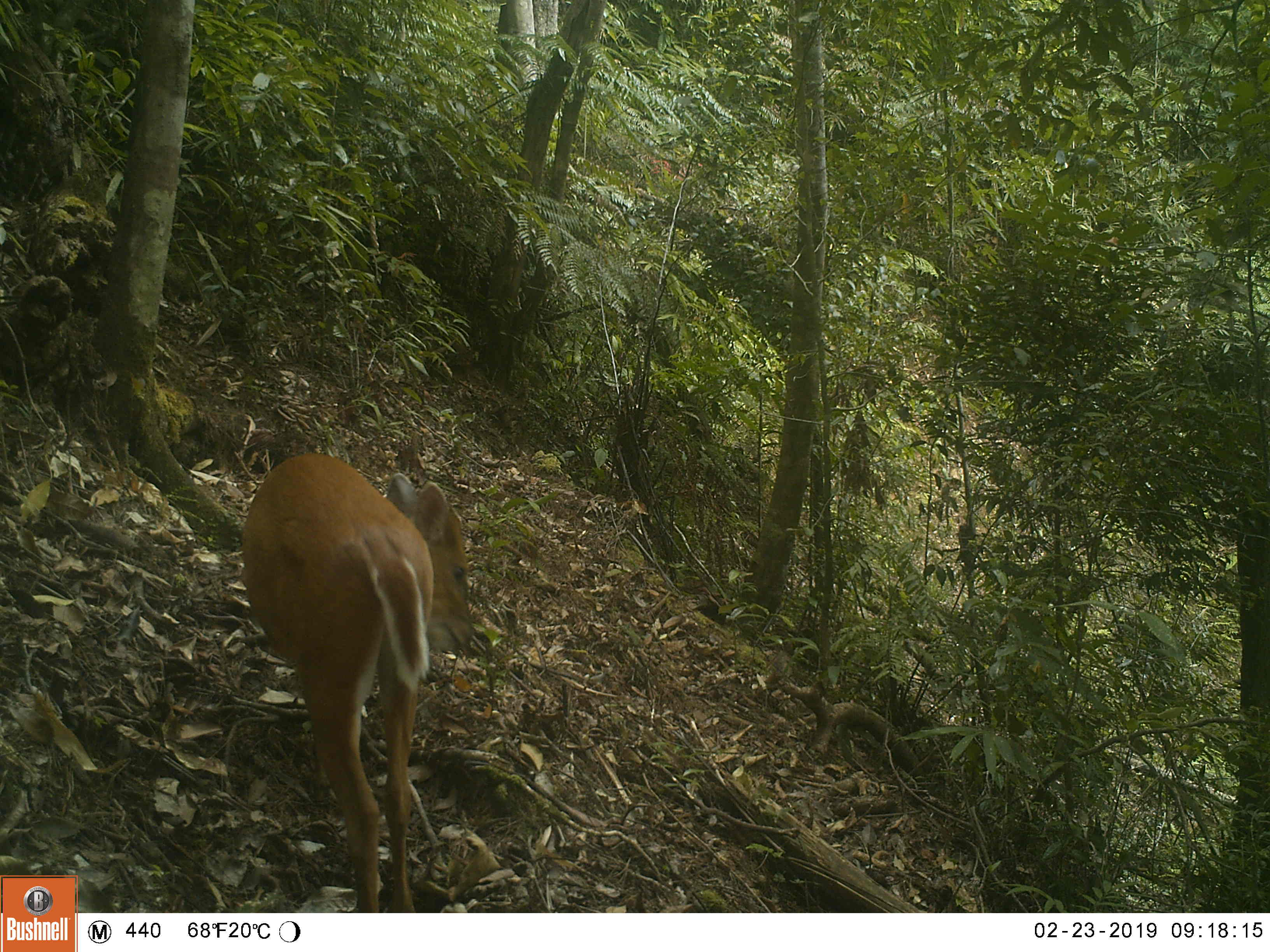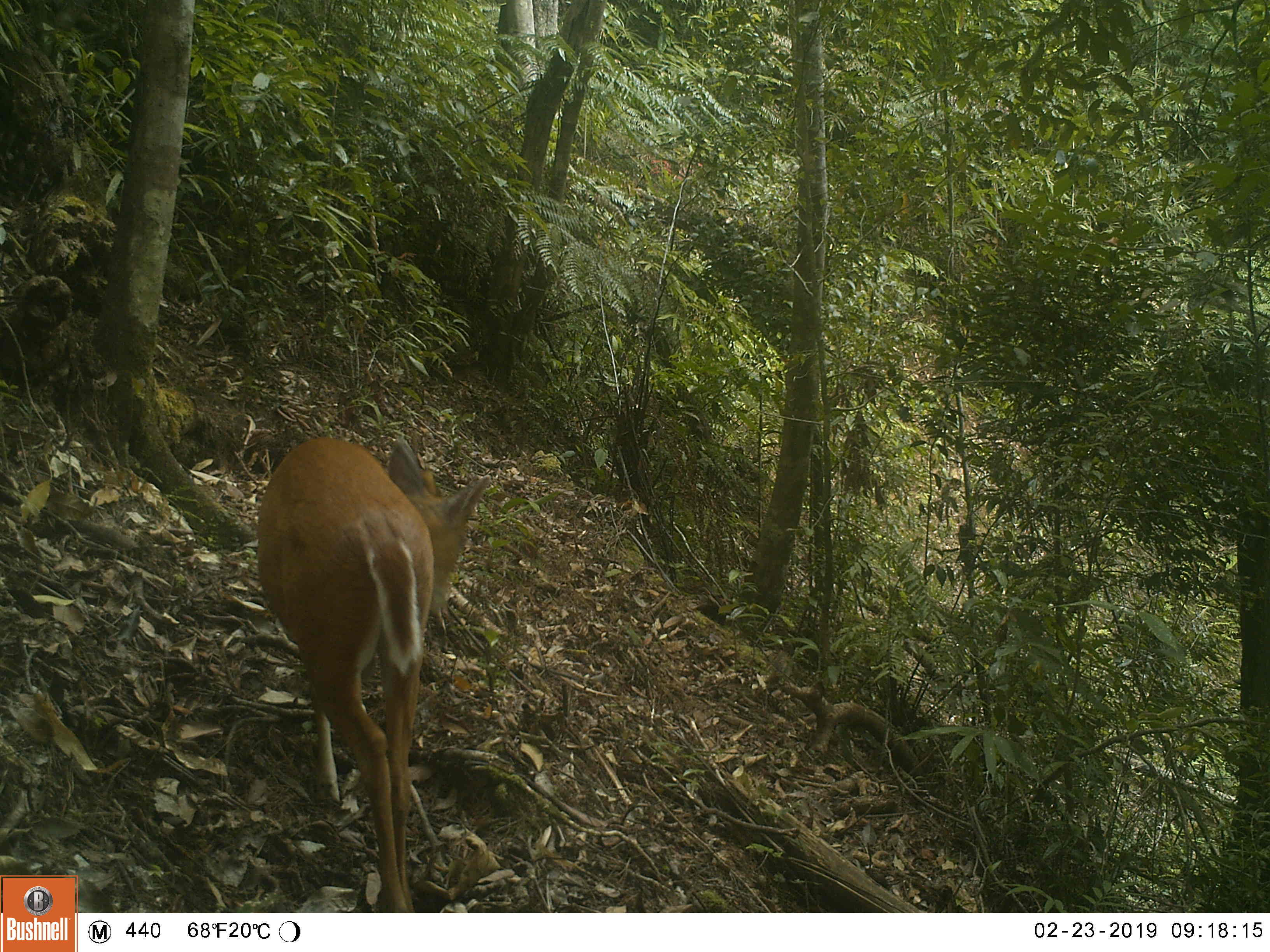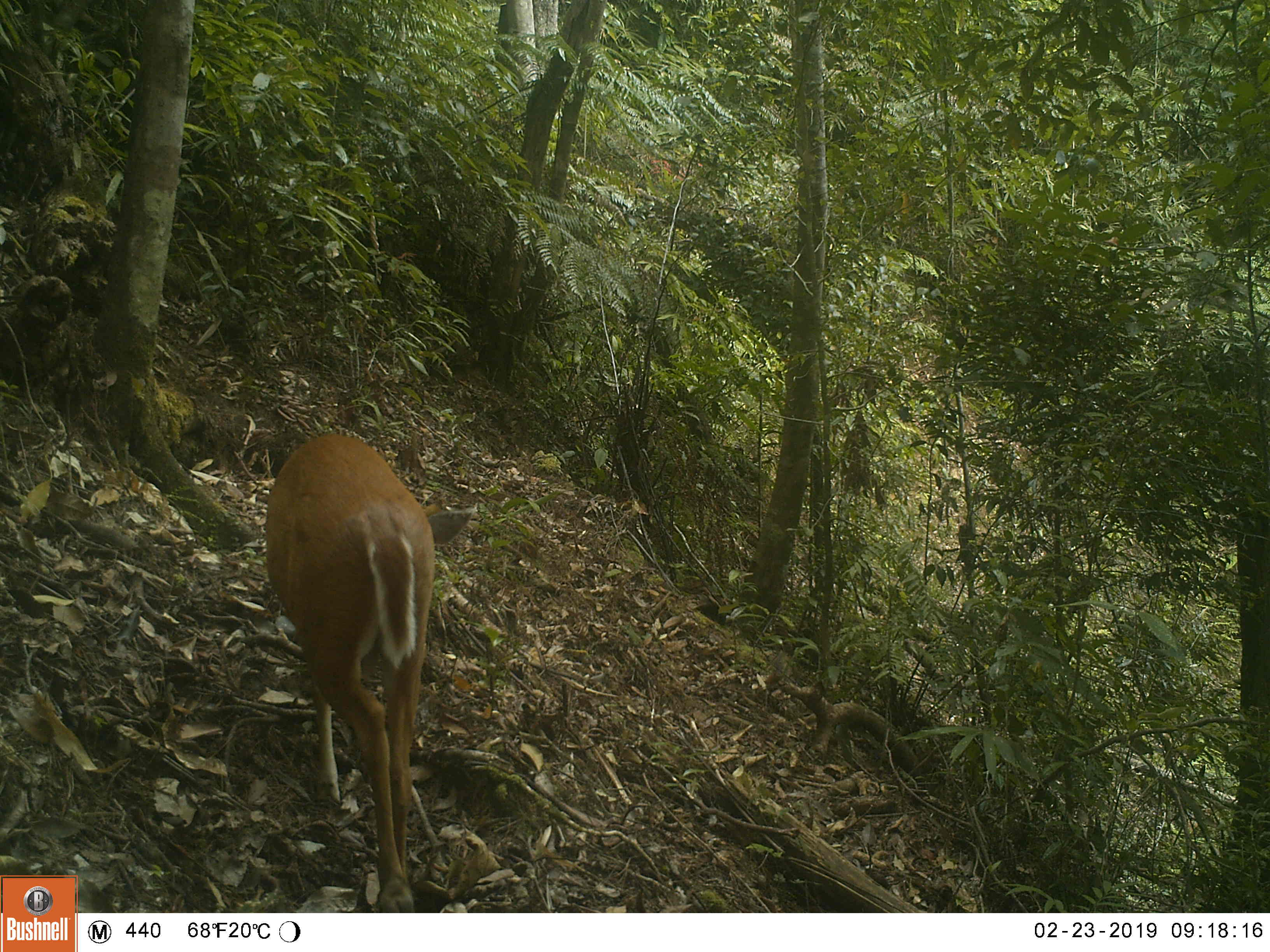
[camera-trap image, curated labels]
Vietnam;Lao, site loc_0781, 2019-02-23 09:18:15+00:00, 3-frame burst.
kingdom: Animalia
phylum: Chordata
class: Mammalia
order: Artiodactyla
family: Cervidae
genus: Muntiacus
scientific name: Muntiacus muntjak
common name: red muntjac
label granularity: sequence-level